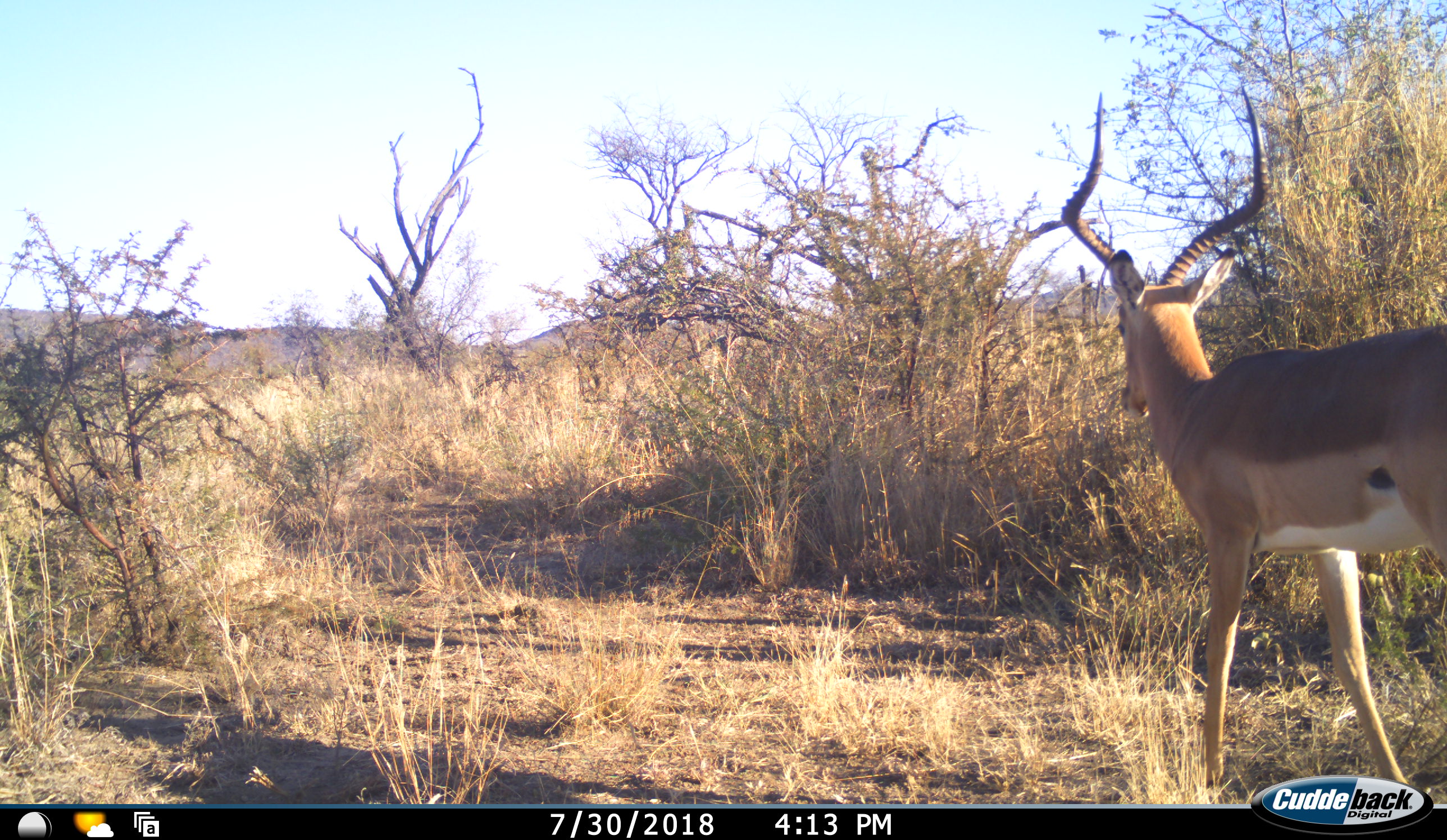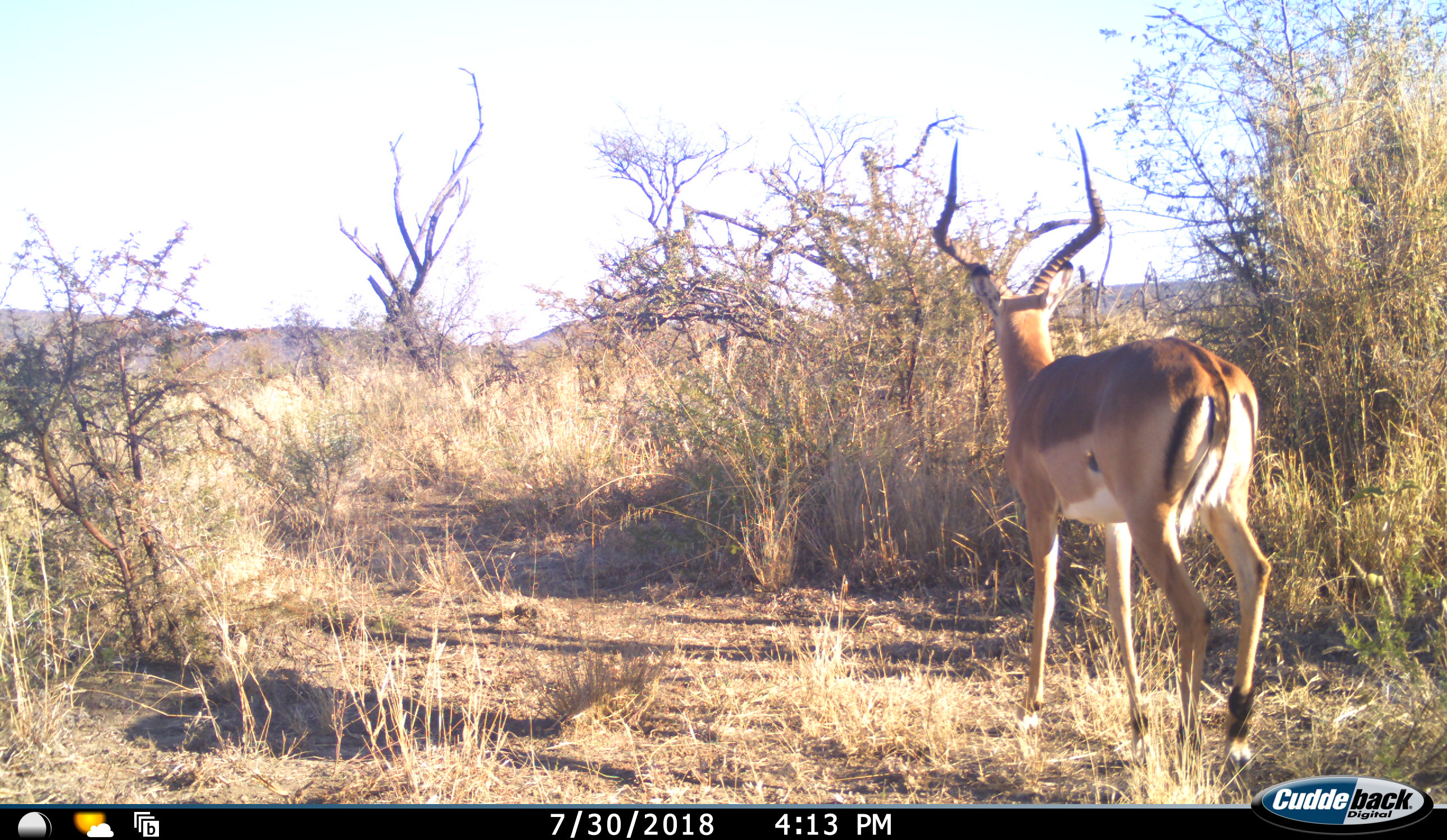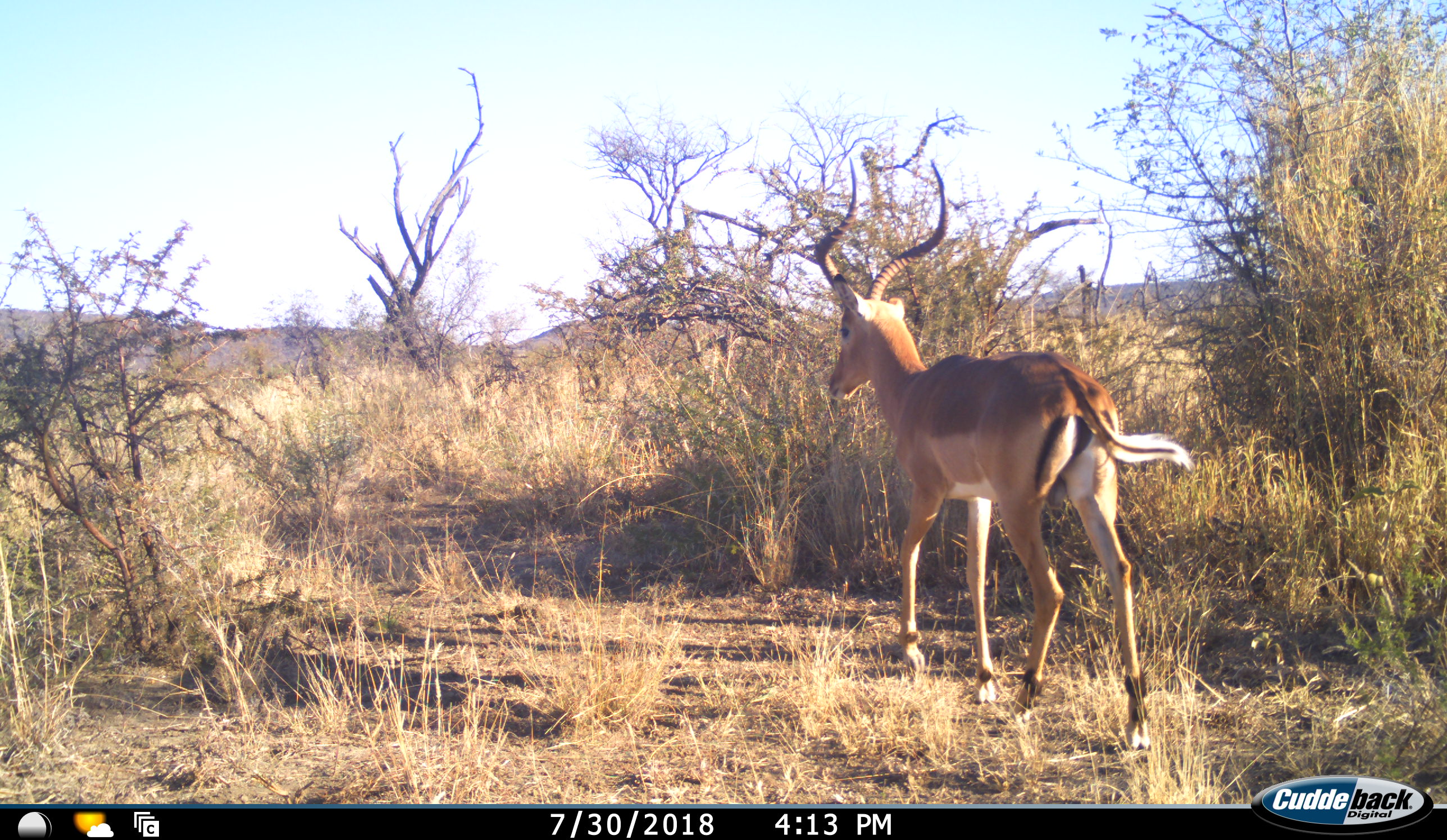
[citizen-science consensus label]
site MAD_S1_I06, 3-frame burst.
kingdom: Animalia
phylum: Chordata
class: Mammalia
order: Artiodactyla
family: Bovidae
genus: Aepyceros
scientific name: Aepyceros melampus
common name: impala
Impala (Aepyceros melampus), count 1. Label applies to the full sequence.